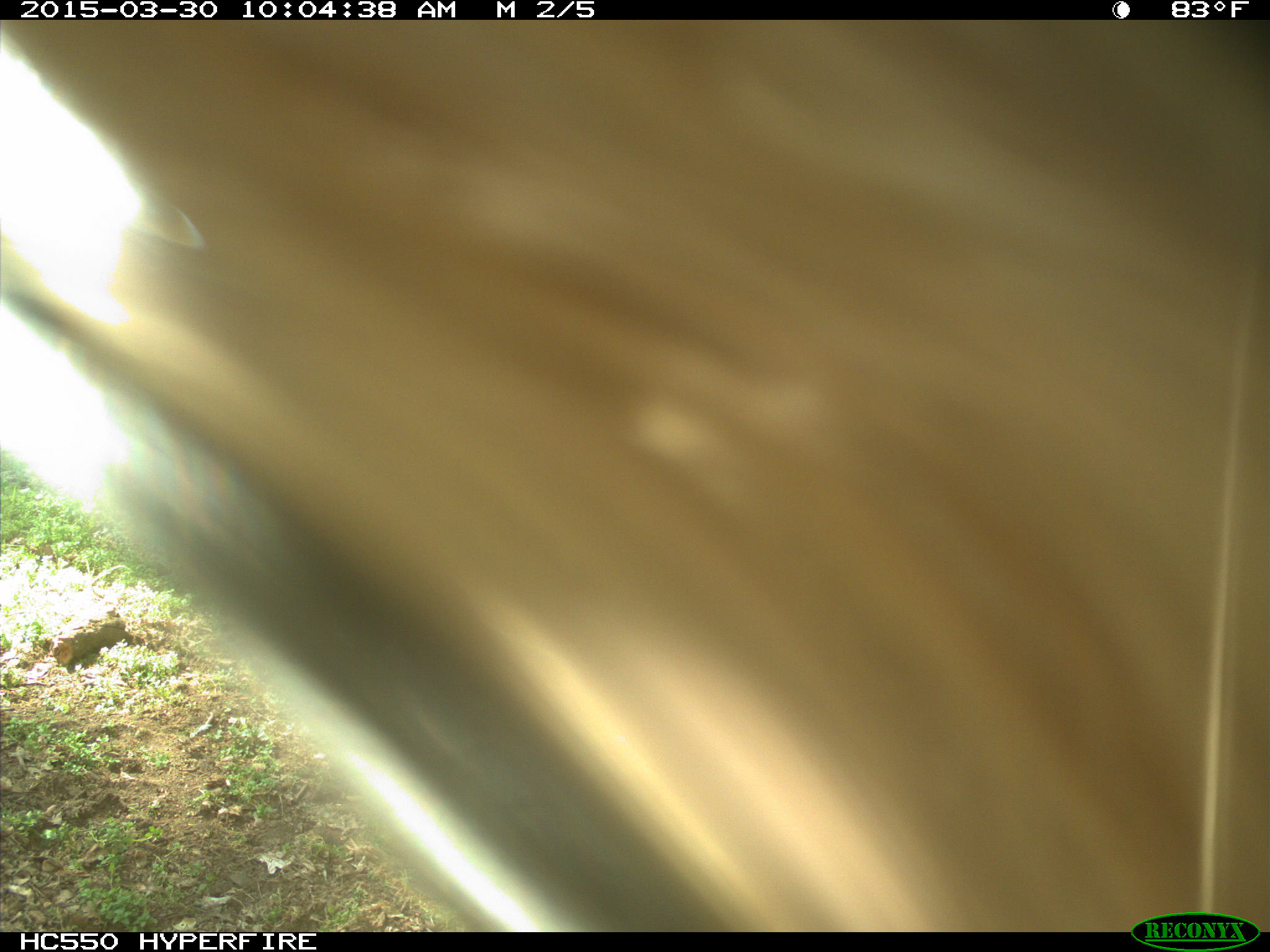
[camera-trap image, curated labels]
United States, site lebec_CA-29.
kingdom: Animalia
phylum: Chordata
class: Mammalia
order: Artiodactyla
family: Bovidae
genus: Bos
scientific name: Bos taurus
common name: domestic cow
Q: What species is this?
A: Bos taurus (domestic cow).